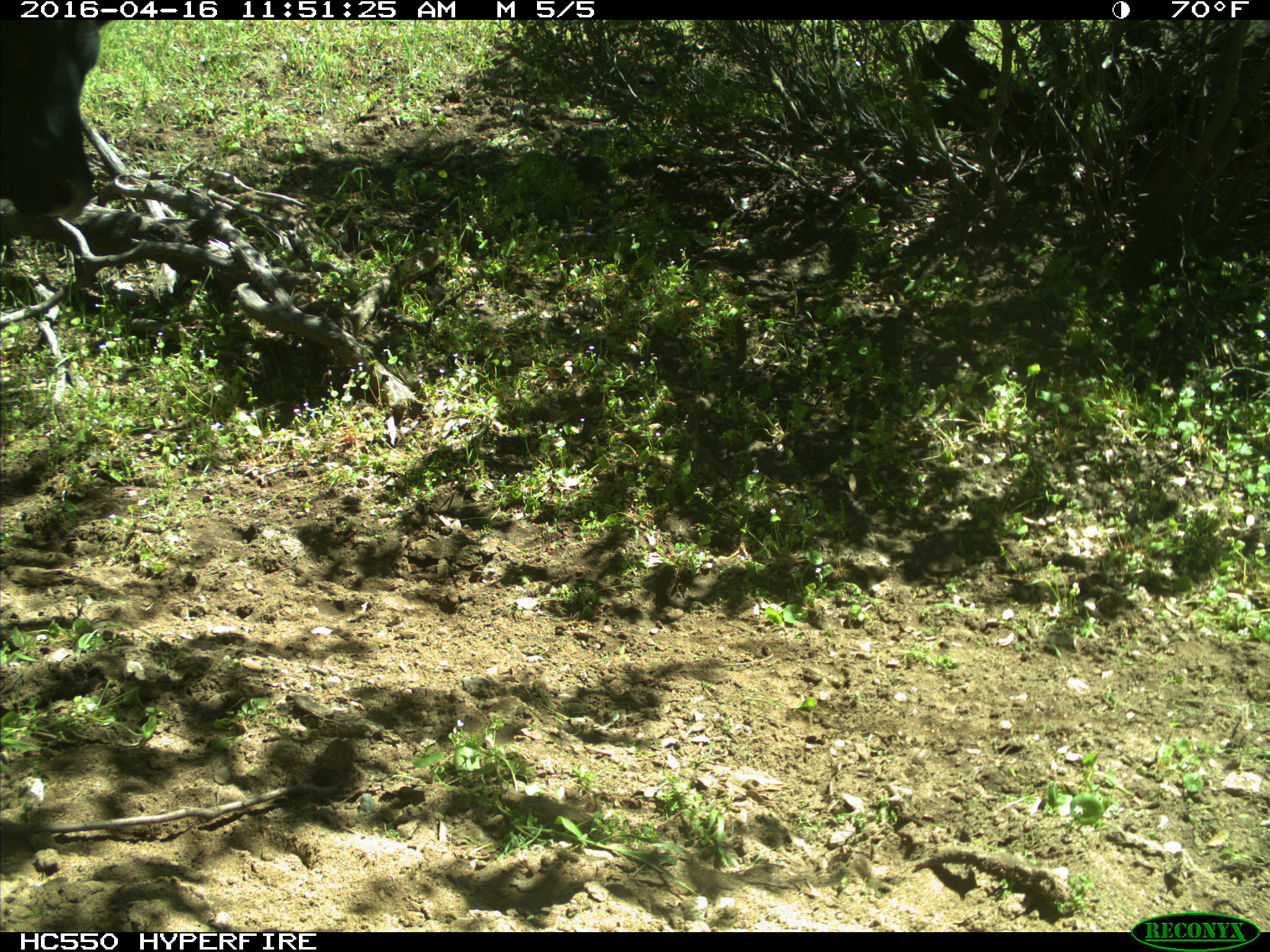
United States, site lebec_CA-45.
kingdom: Animalia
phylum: Chordata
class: Mammalia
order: Artiodactyla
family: Bovidae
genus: Bos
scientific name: Bos taurus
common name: domestic cow